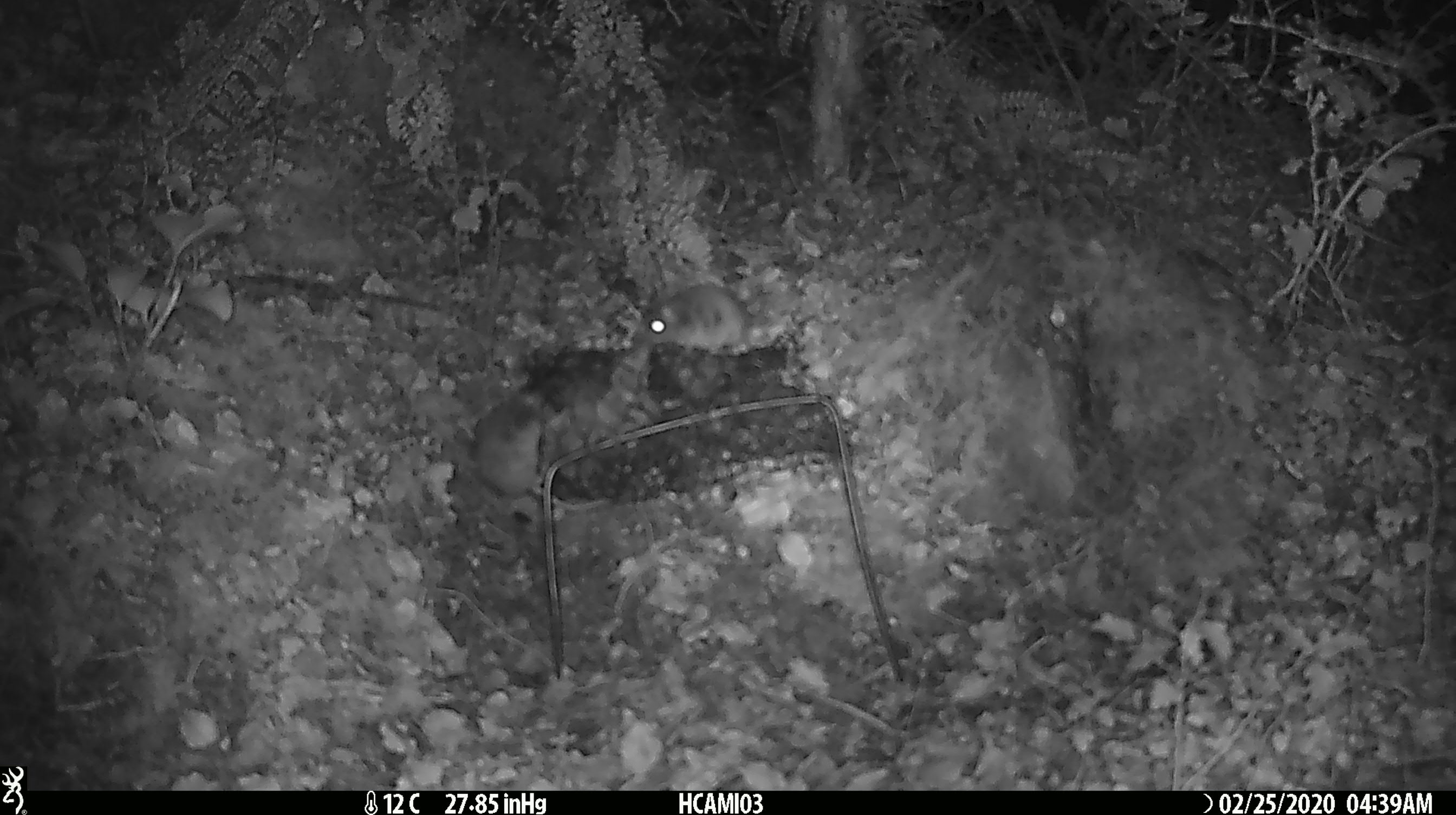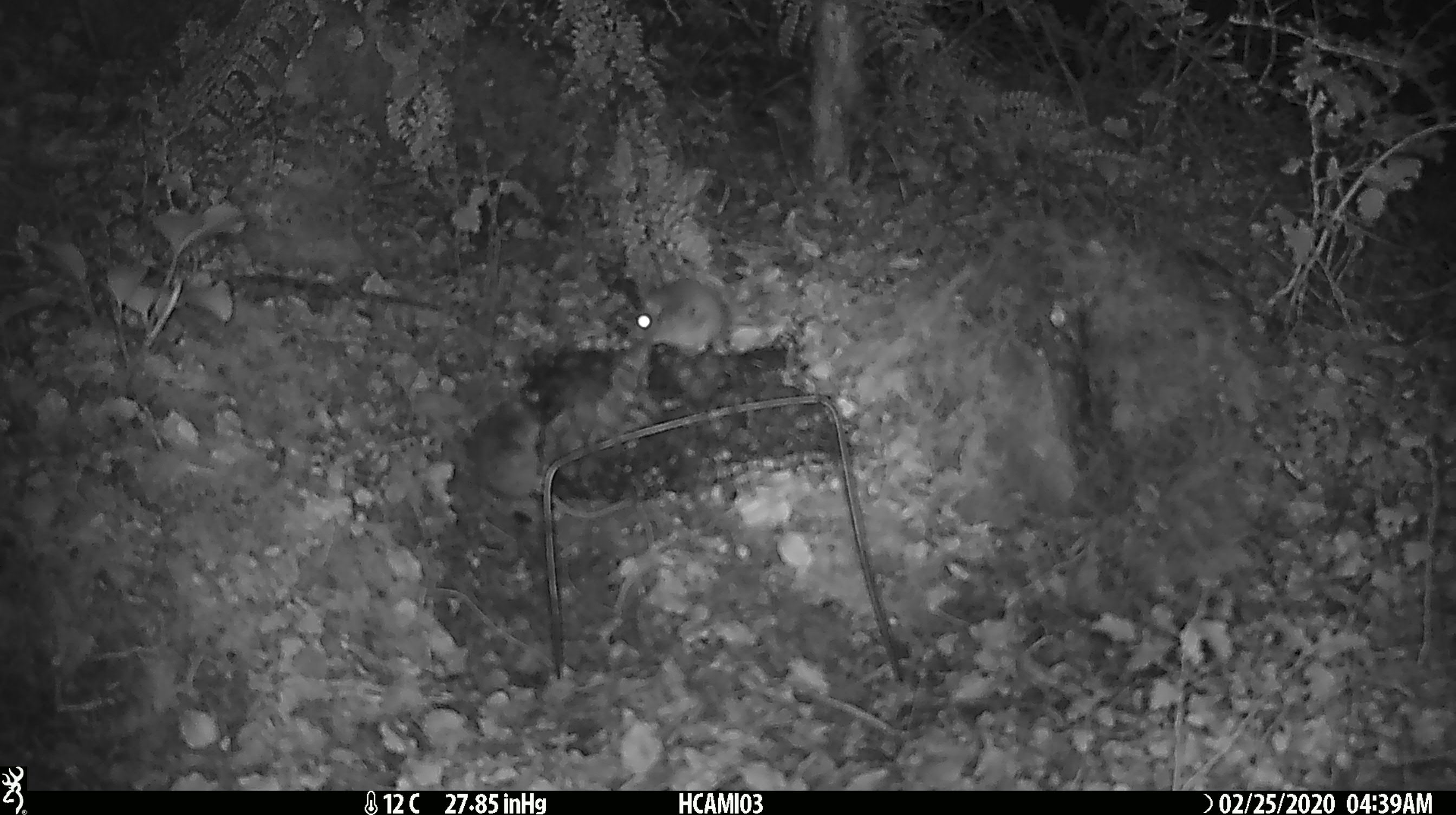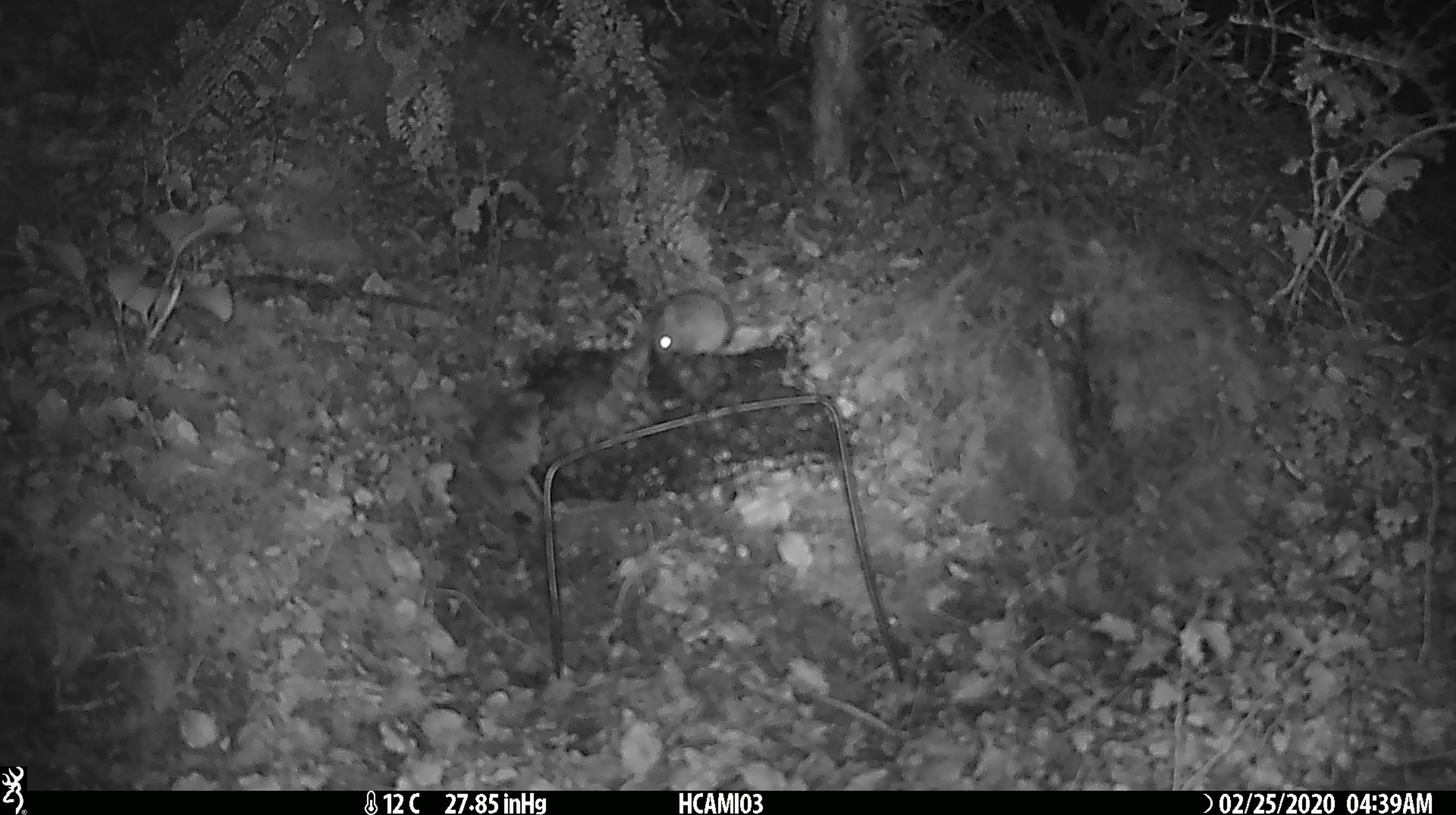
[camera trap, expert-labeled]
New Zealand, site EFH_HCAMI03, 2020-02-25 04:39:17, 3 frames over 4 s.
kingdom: Animalia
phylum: Chordata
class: Mammalia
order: Rodentia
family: Muridae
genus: Mus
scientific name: Mus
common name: mouse